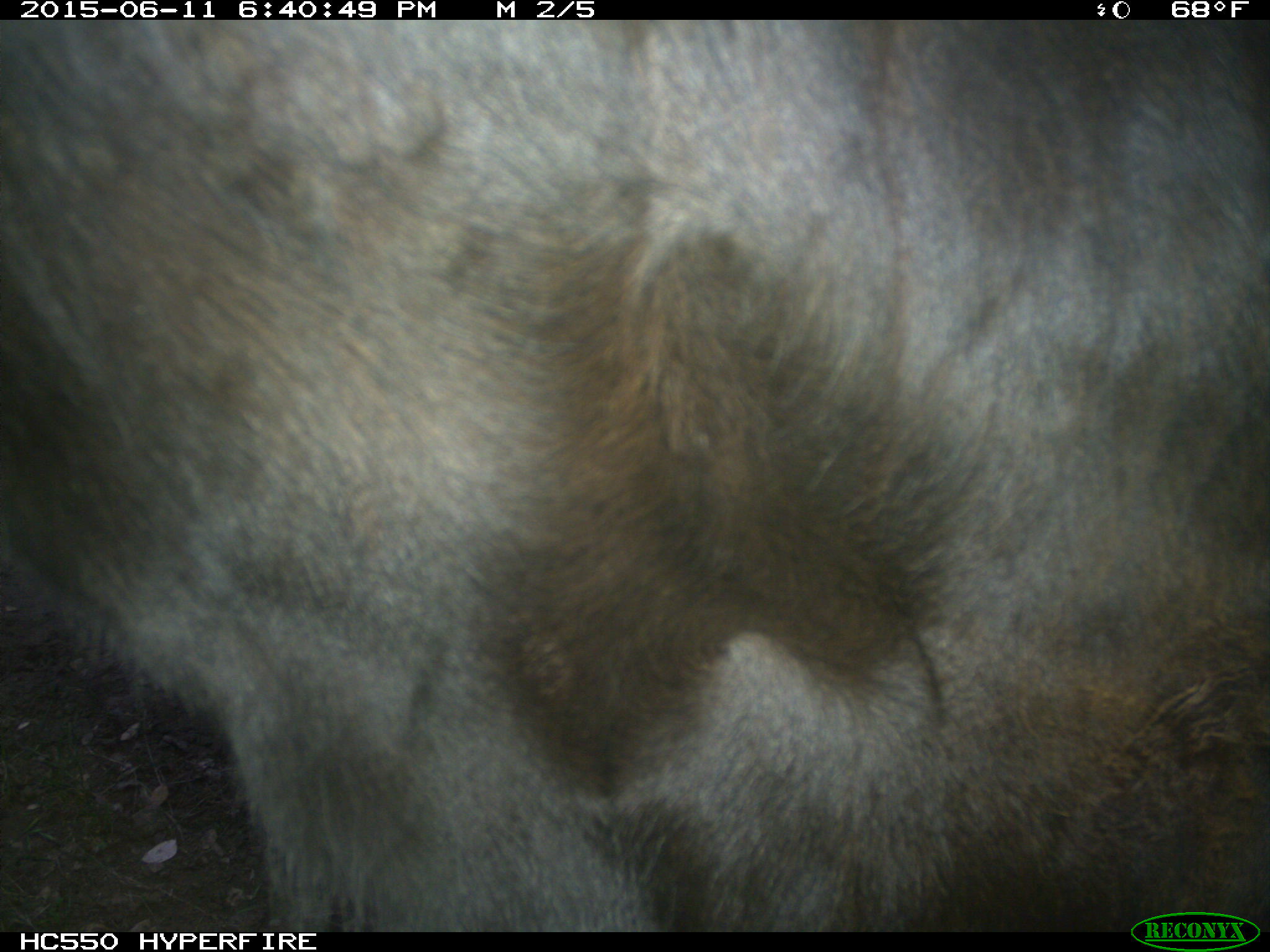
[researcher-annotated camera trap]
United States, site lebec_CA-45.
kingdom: Animalia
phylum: Chordata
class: Mammalia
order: Artiodactyla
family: Bovidae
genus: Bos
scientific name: Bos taurus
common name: domestic cow